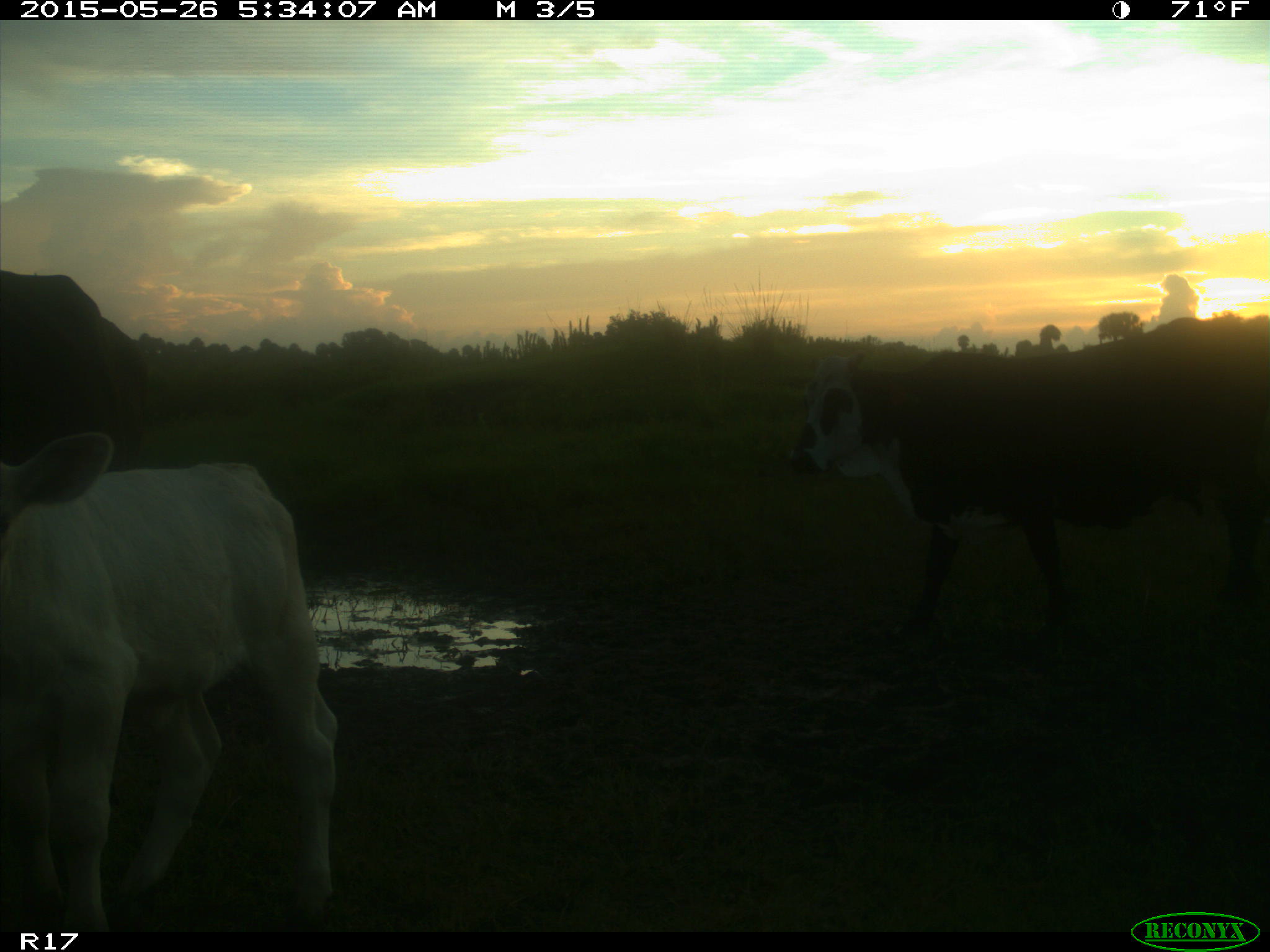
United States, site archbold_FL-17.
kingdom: Animalia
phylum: Chordata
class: Mammalia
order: Artiodactyla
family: Bovidae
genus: Bos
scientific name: Bos taurus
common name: domestic cow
Bos taurus (domestic cow).